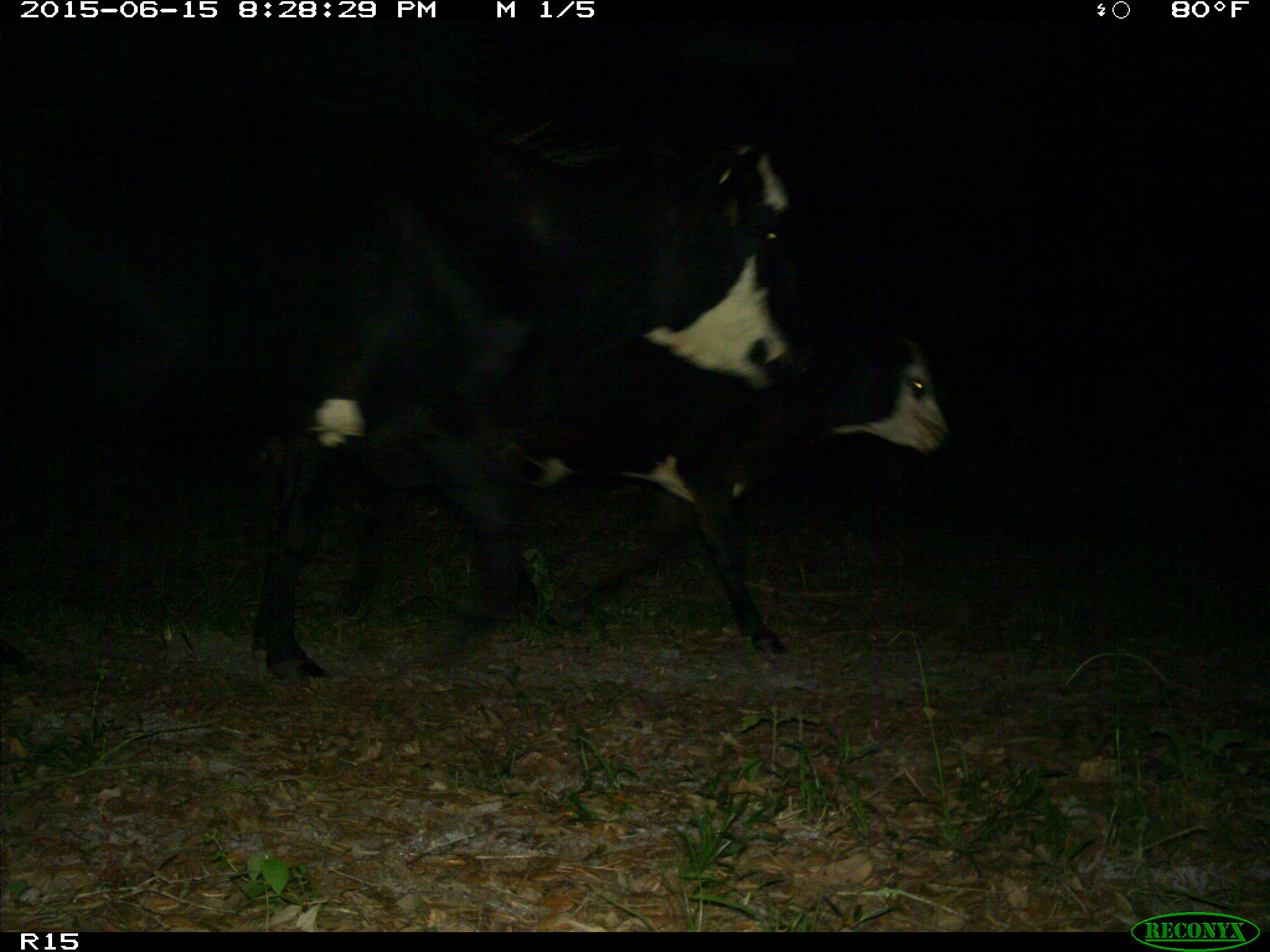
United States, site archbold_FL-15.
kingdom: Animalia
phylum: Chordata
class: Mammalia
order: Artiodactyla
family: Bovidae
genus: Bos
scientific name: Bos taurus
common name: domestic cow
Bos taurus (domestic cow).